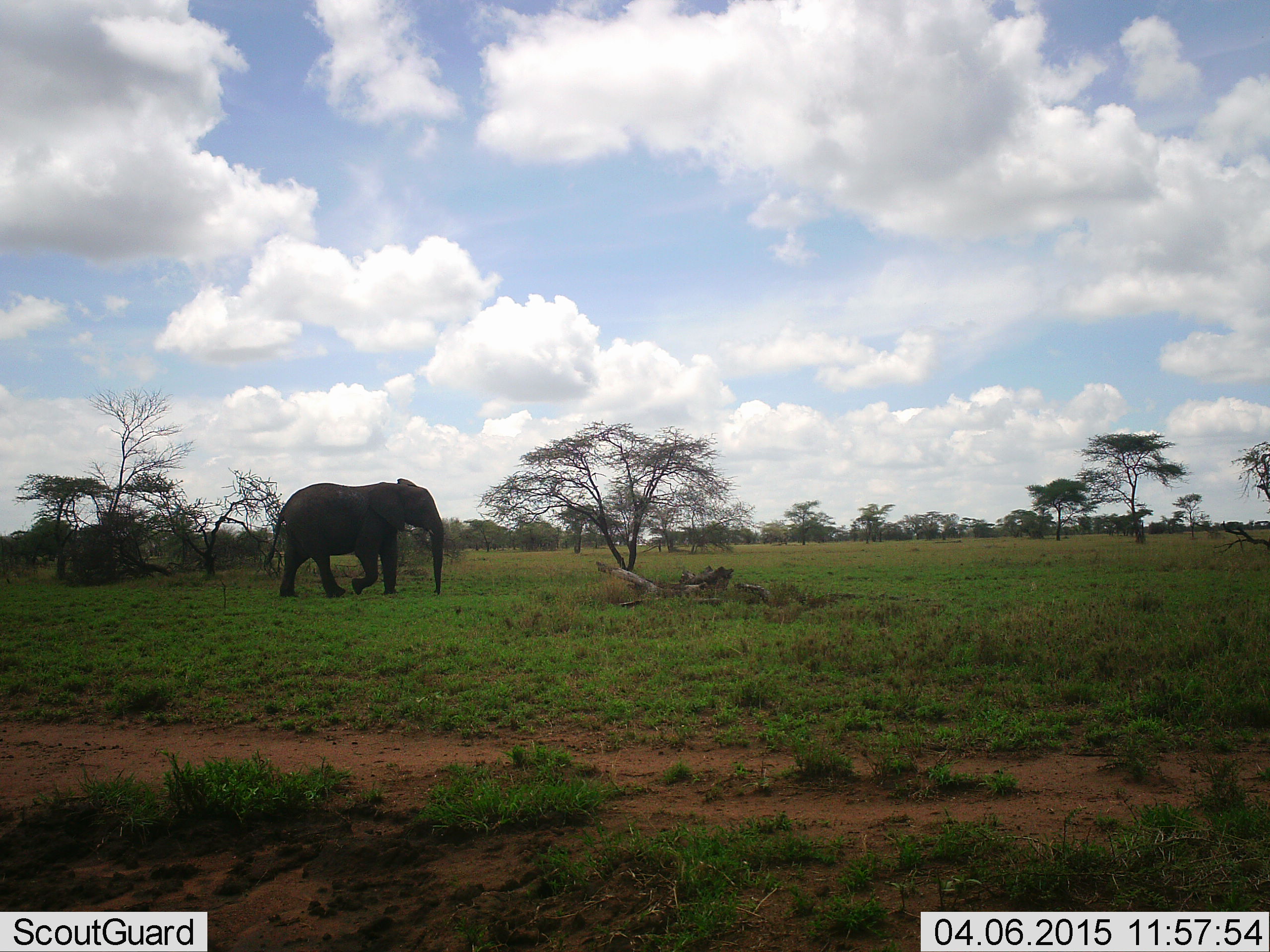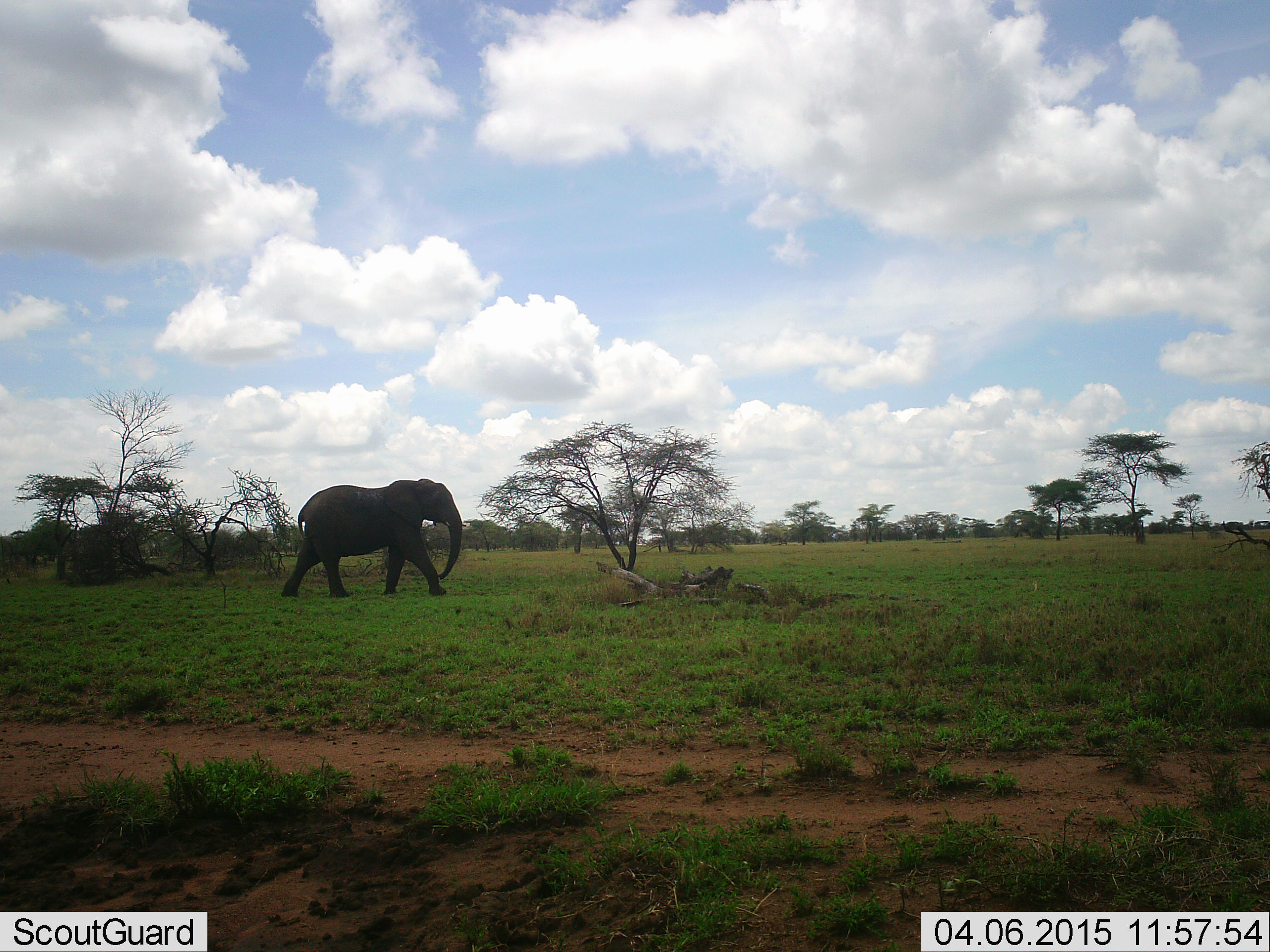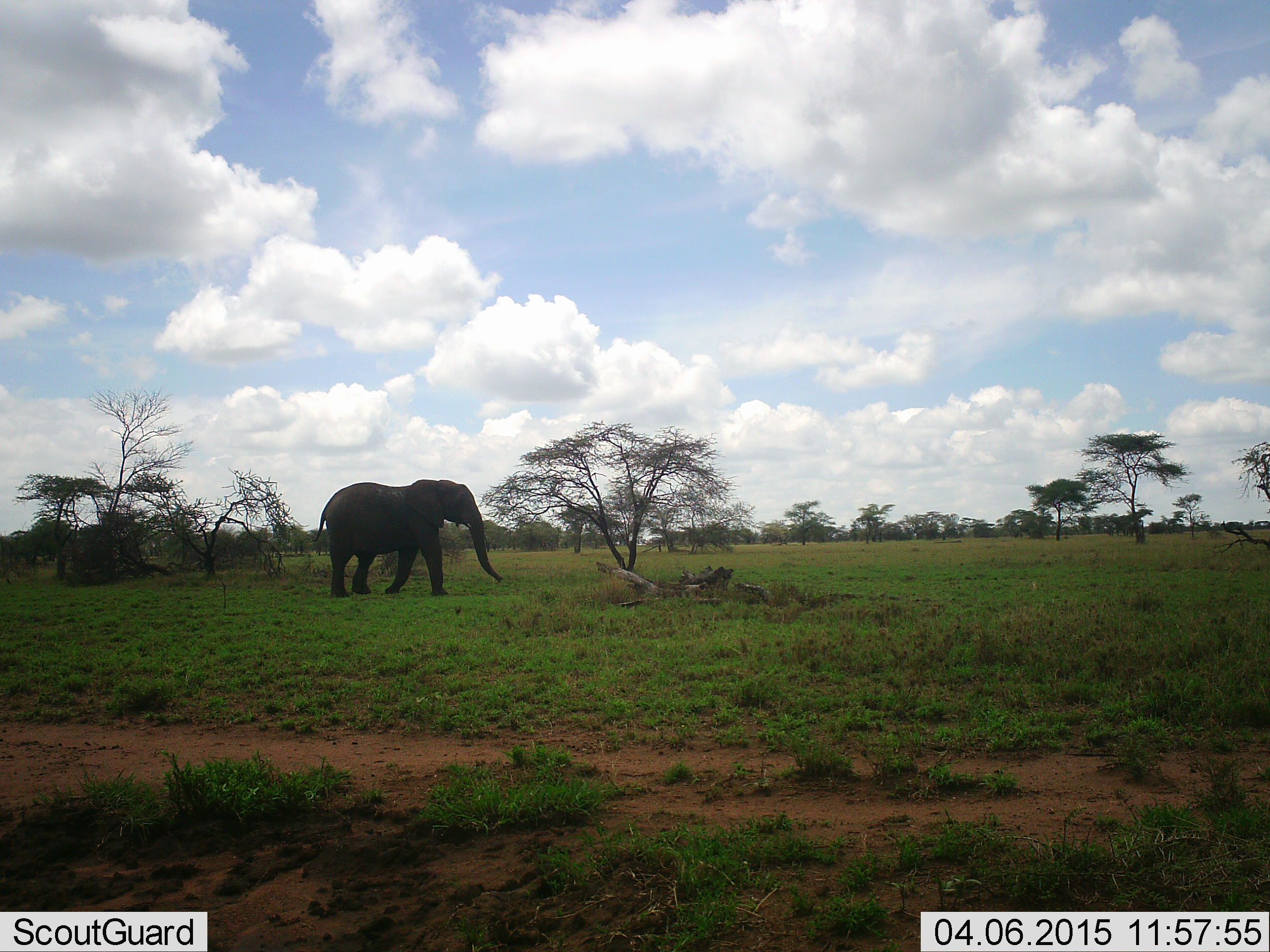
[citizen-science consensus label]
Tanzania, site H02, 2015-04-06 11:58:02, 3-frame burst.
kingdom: Animalia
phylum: Chordata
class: Mammalia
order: Proboscidea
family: Elephantidae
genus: Loxodonta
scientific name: Loxodonta africana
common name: african bush elephant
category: elephant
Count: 1.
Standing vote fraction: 10%.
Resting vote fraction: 0%.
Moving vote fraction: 90%.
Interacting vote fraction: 0%.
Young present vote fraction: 0%.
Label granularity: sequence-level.